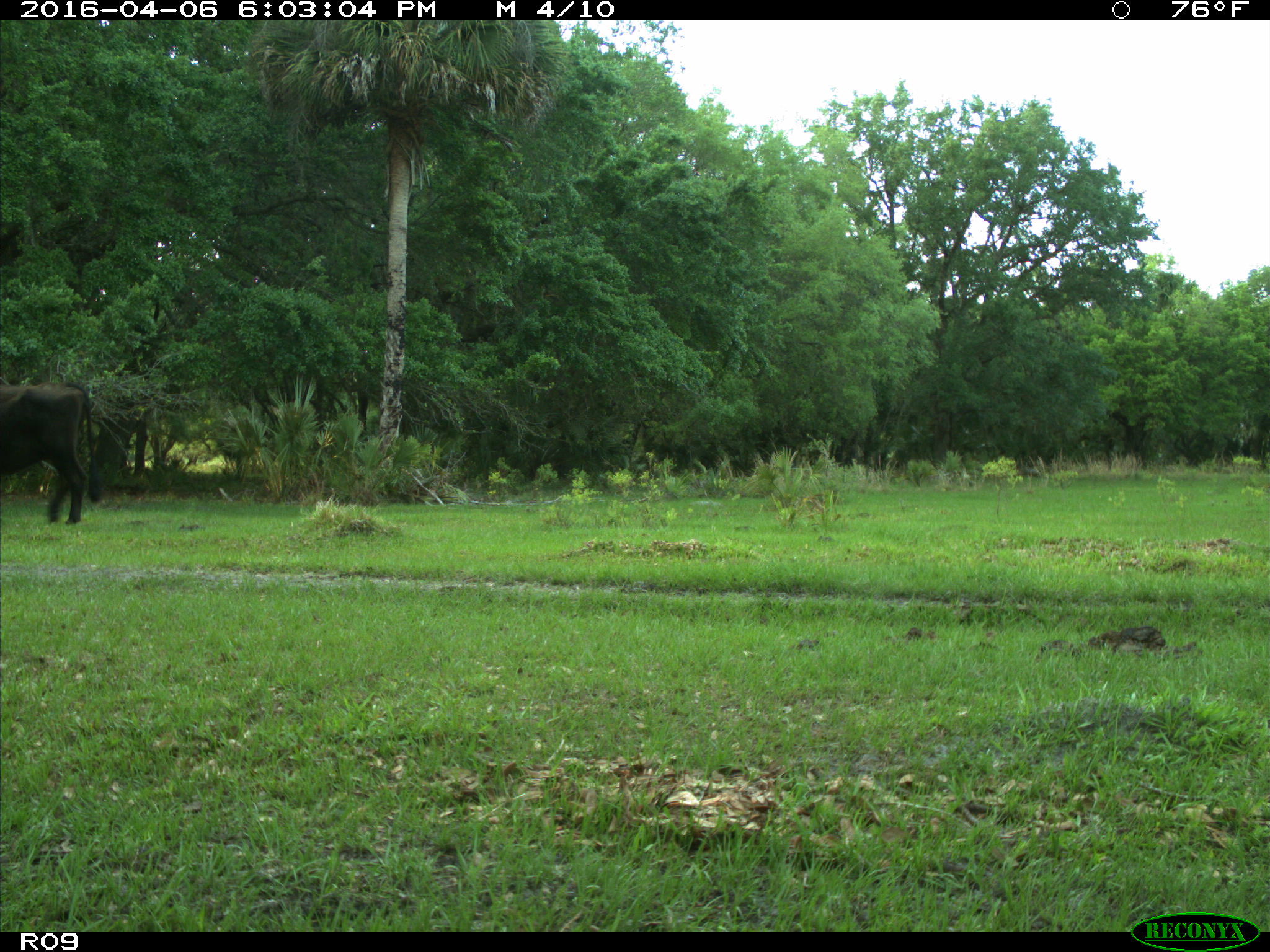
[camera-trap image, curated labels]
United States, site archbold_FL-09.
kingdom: Animalia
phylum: Chordata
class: Mammalia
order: Artiodactyla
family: Bovidae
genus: Bos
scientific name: Bos taurus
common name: domestic cow